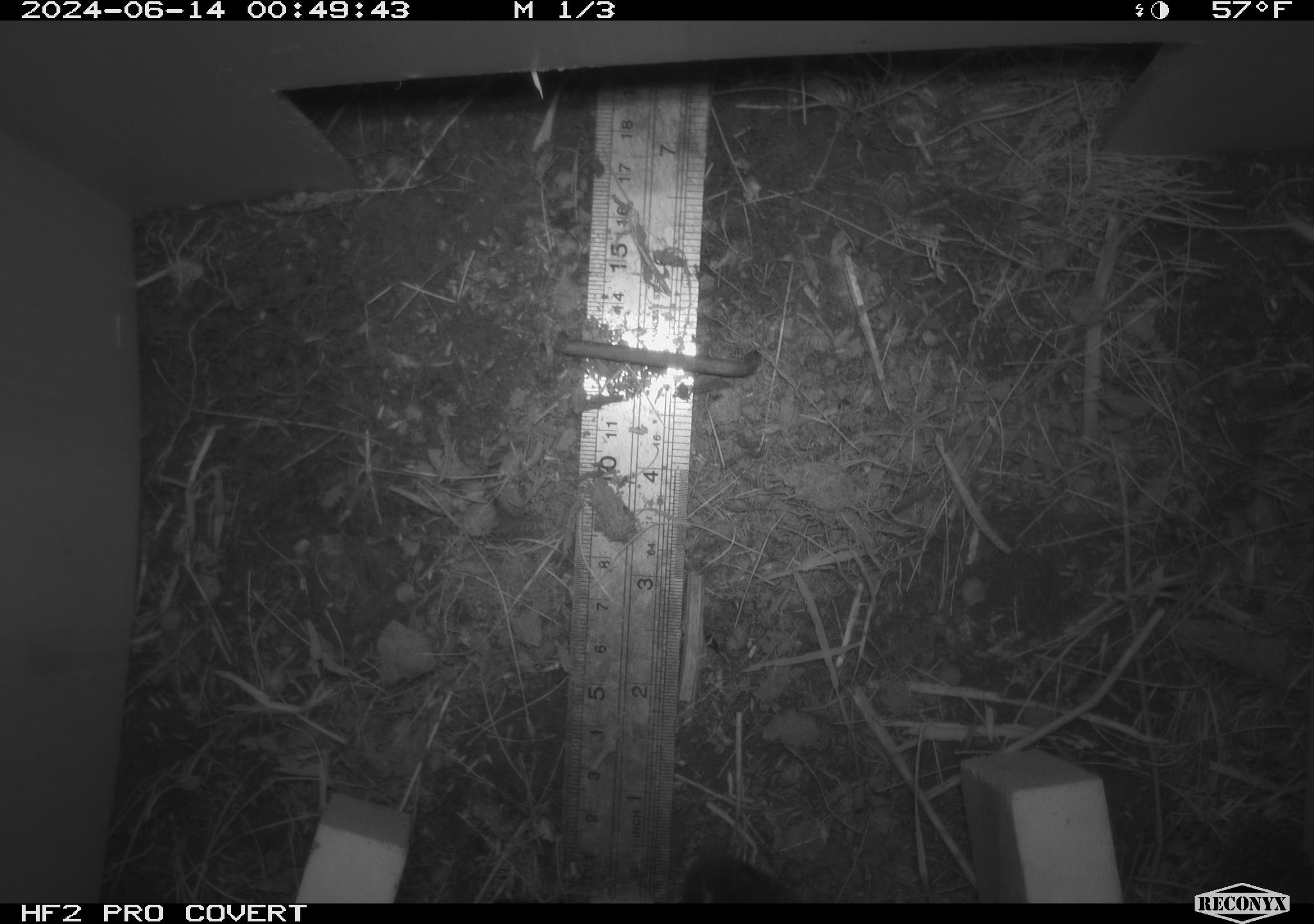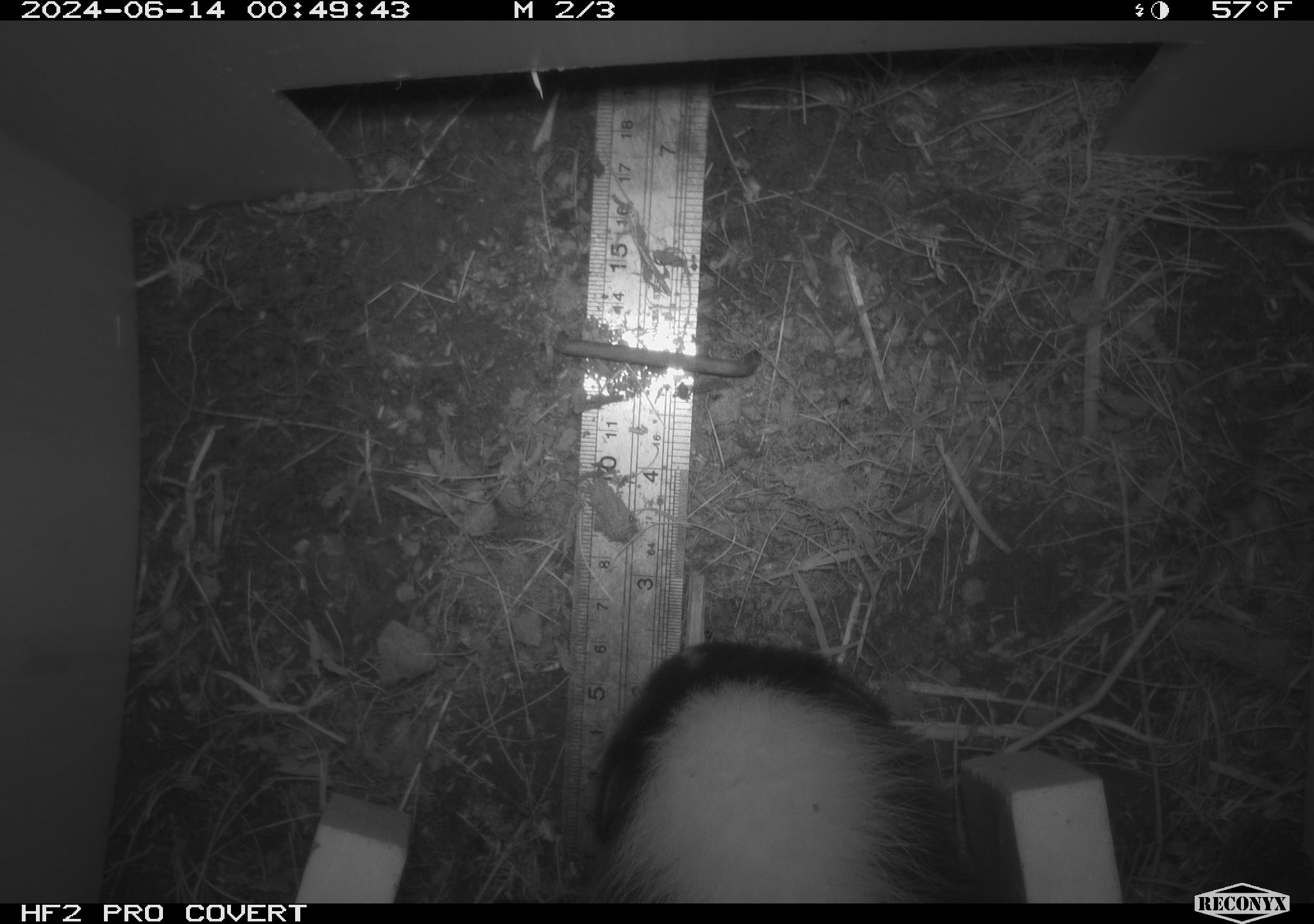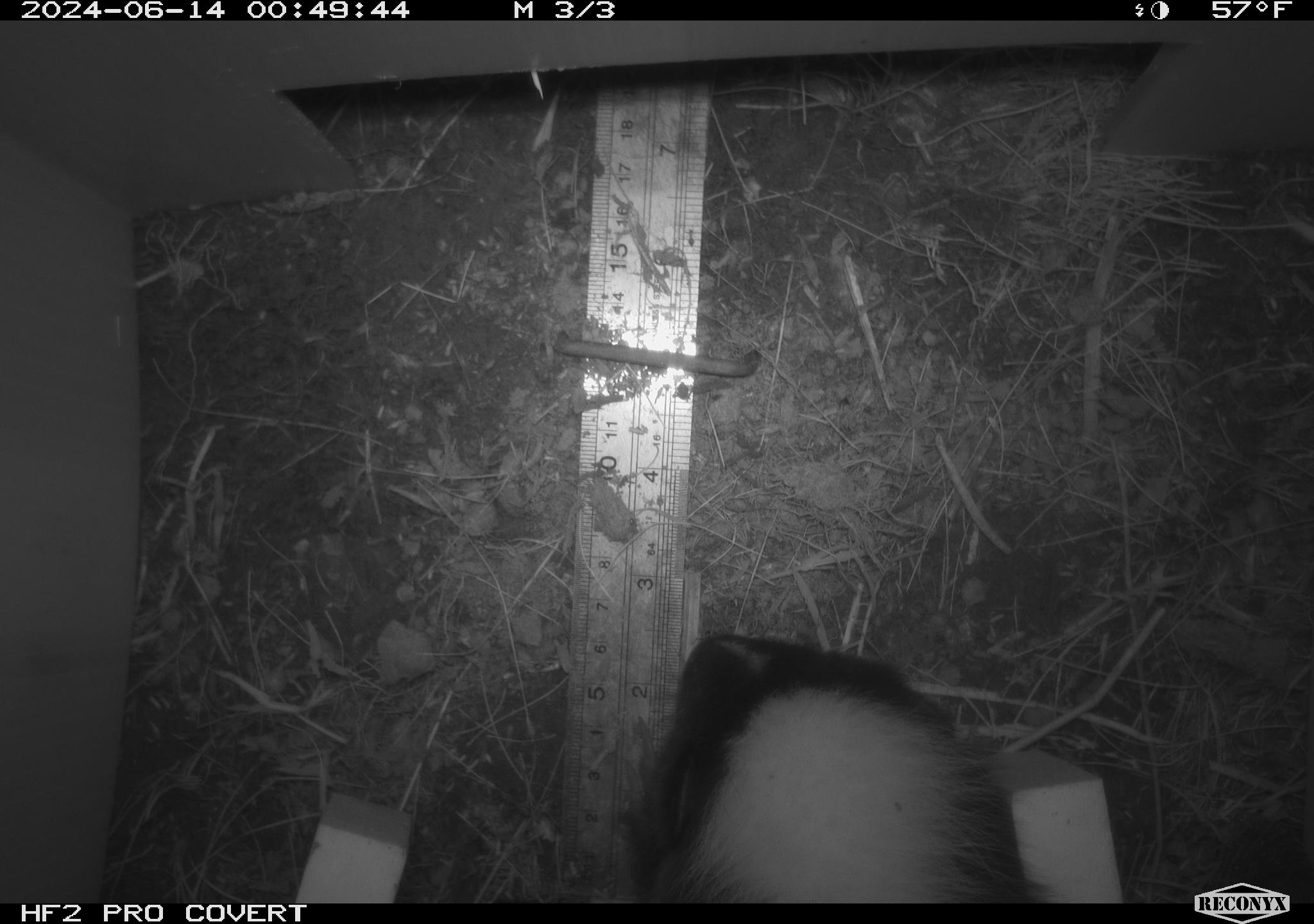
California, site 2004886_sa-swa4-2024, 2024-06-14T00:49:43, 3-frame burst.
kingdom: Animalia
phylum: Chordata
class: Mammalia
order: Carnivora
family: Mephitidae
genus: Mephitis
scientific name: Mephitis mephitis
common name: striped skunk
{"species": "striped skunk (Mephitis mephitis)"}